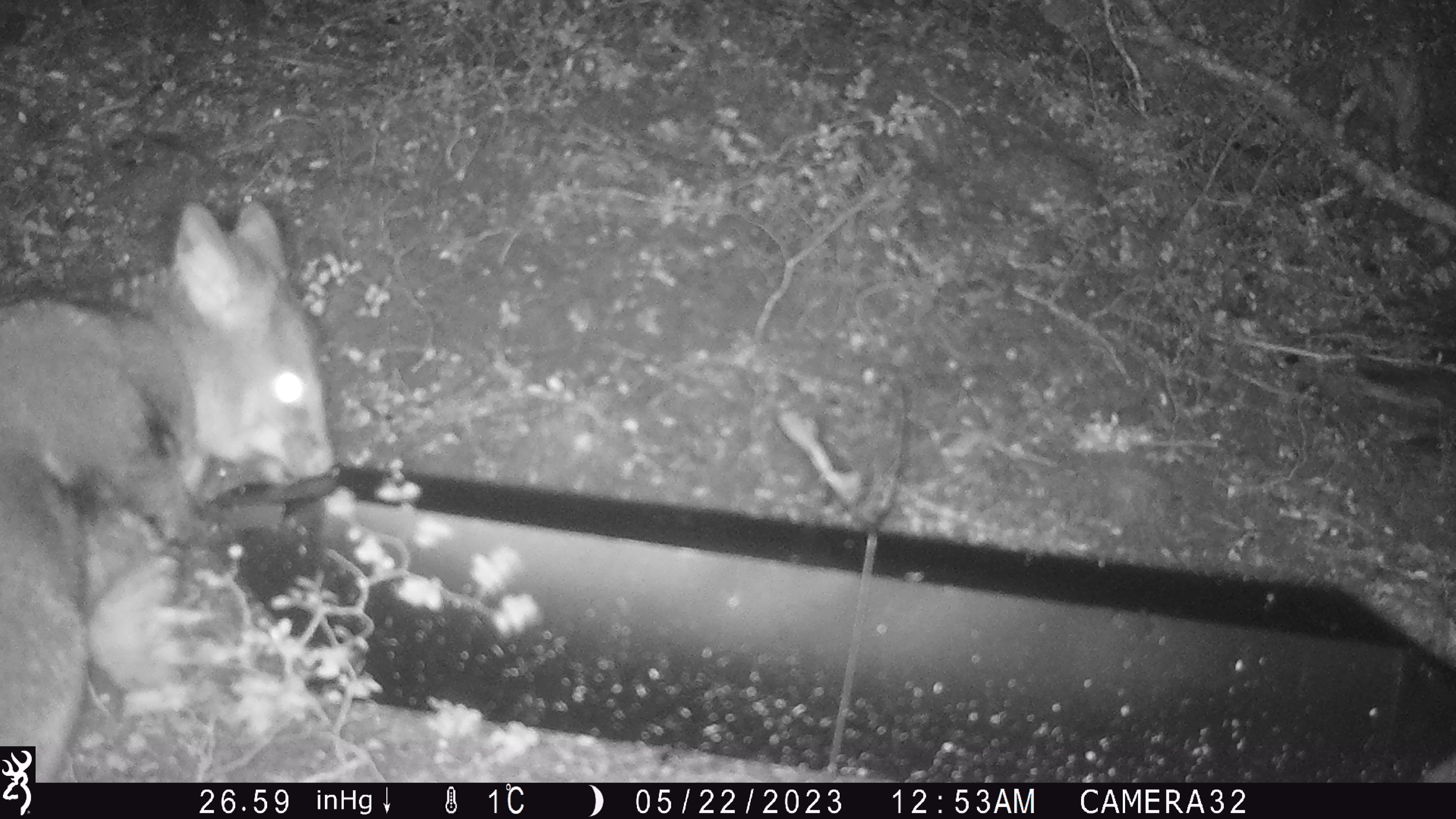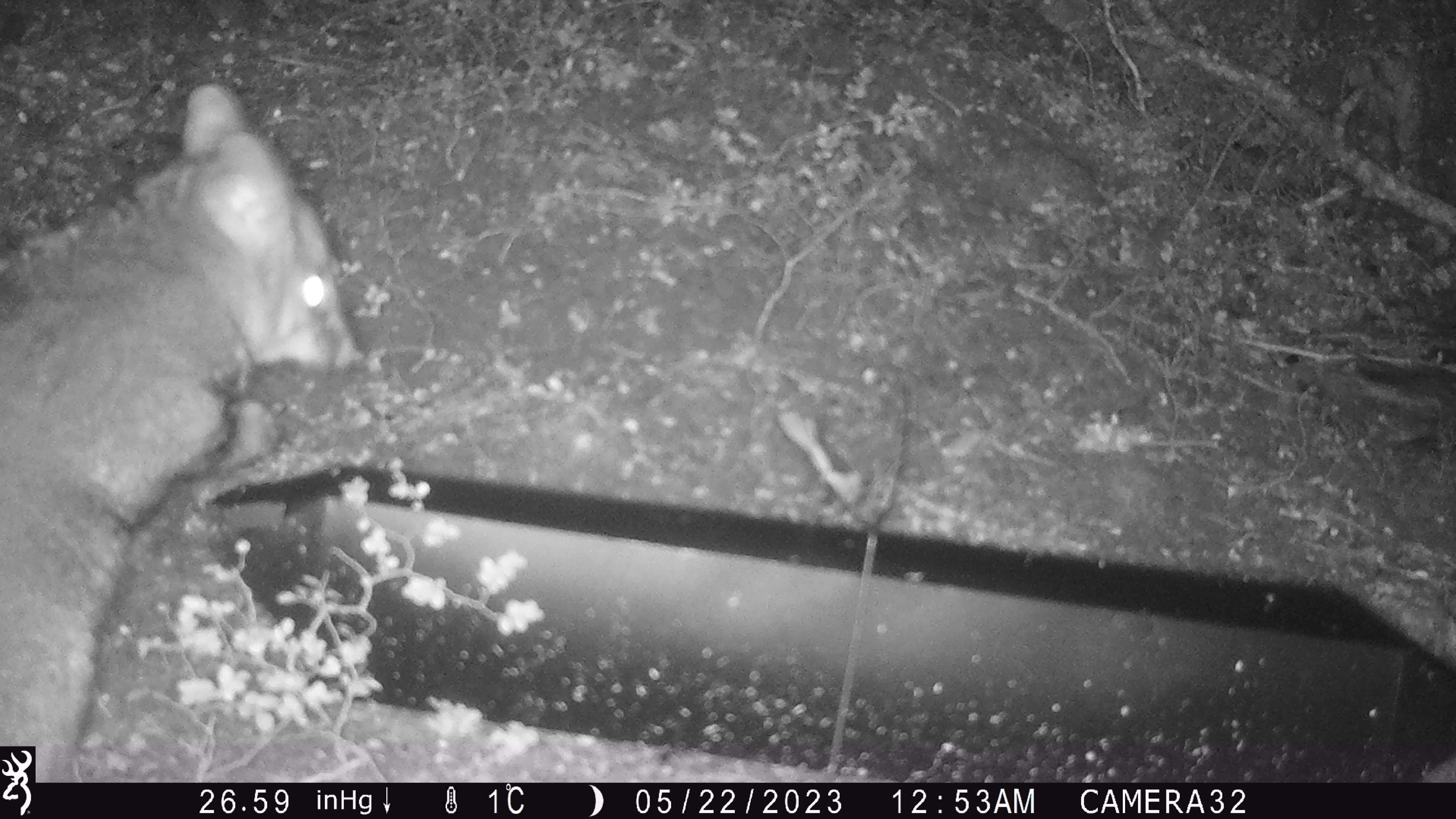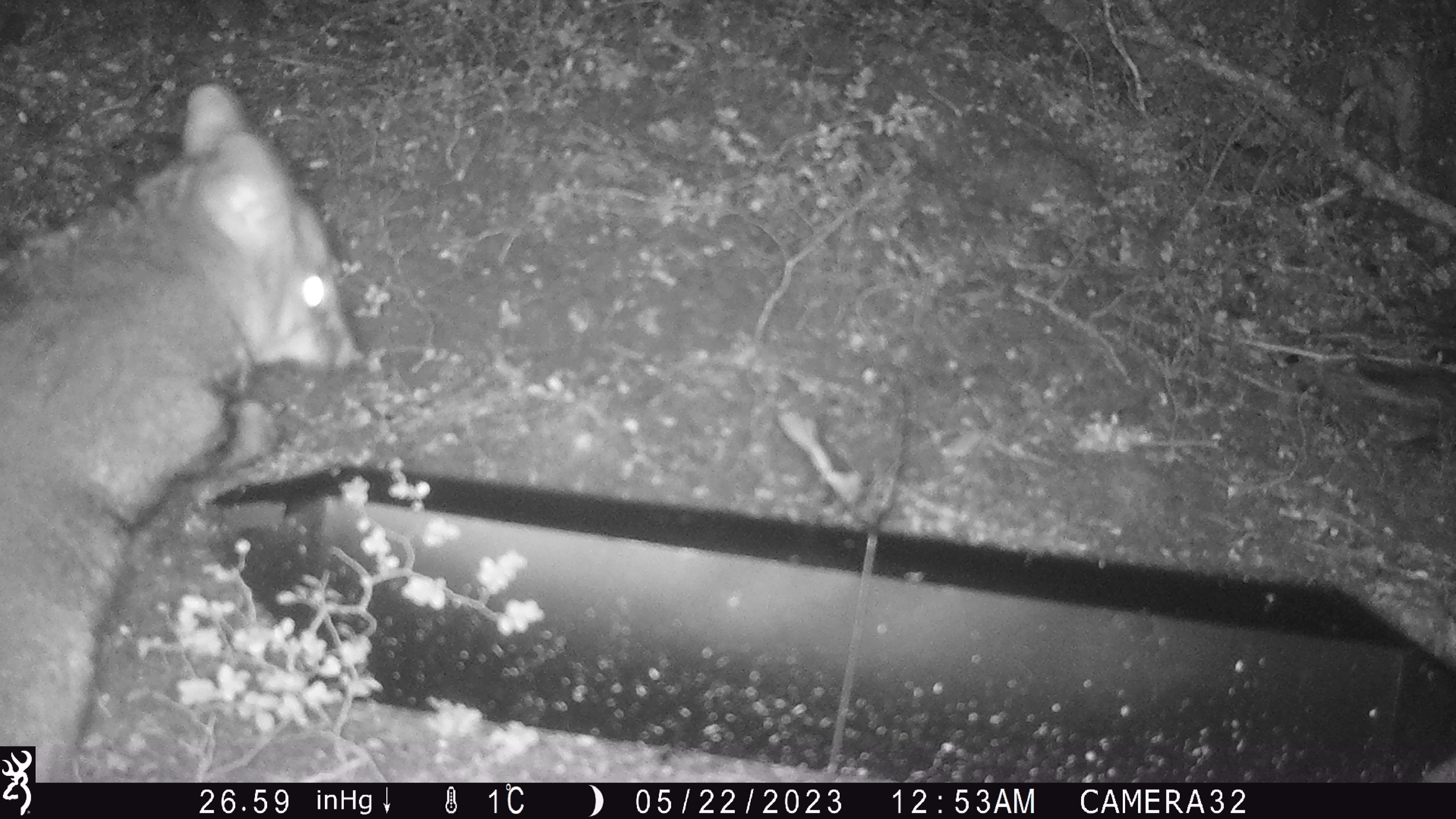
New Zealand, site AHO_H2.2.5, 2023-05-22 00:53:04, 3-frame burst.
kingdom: Animalia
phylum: Chordata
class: Mammalia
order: Carnivora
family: Mustelidae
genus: Mustela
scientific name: Mustela erminea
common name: stoat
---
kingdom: Animalia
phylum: Chordata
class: Mammalia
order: Diprotodontia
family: Phalangeridae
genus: Trichosurus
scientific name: Trichosurus vulpecula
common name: common brushtail possum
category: possum